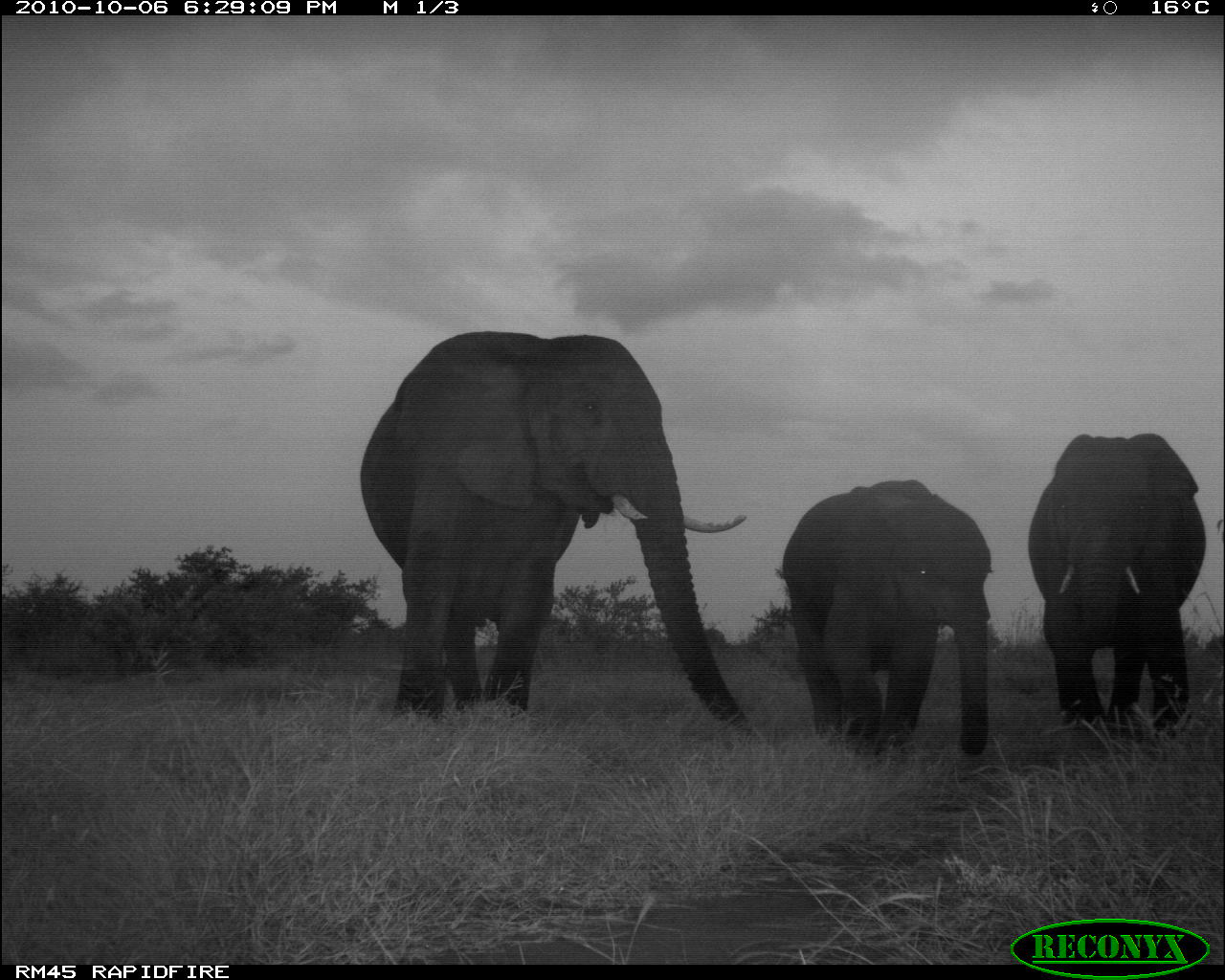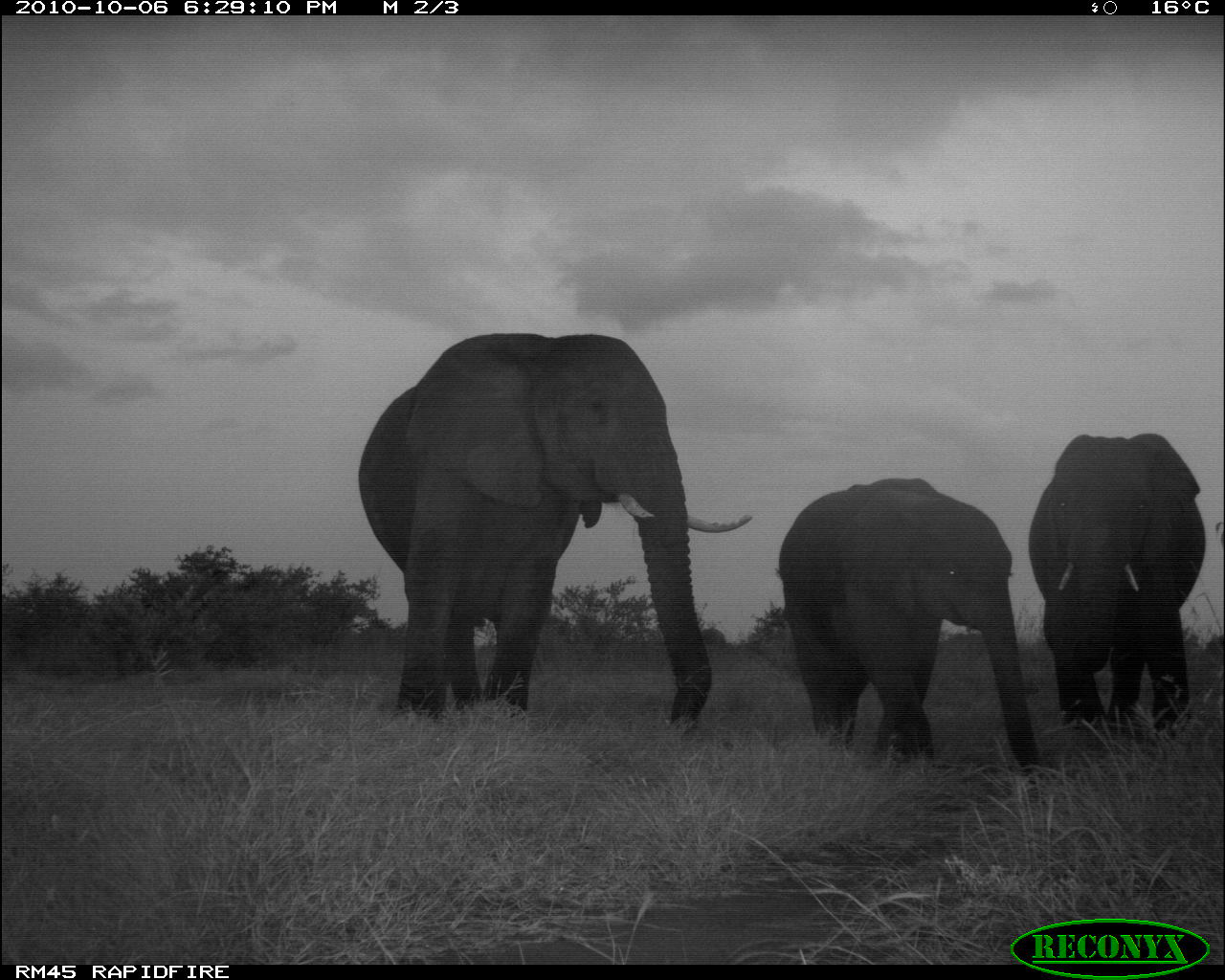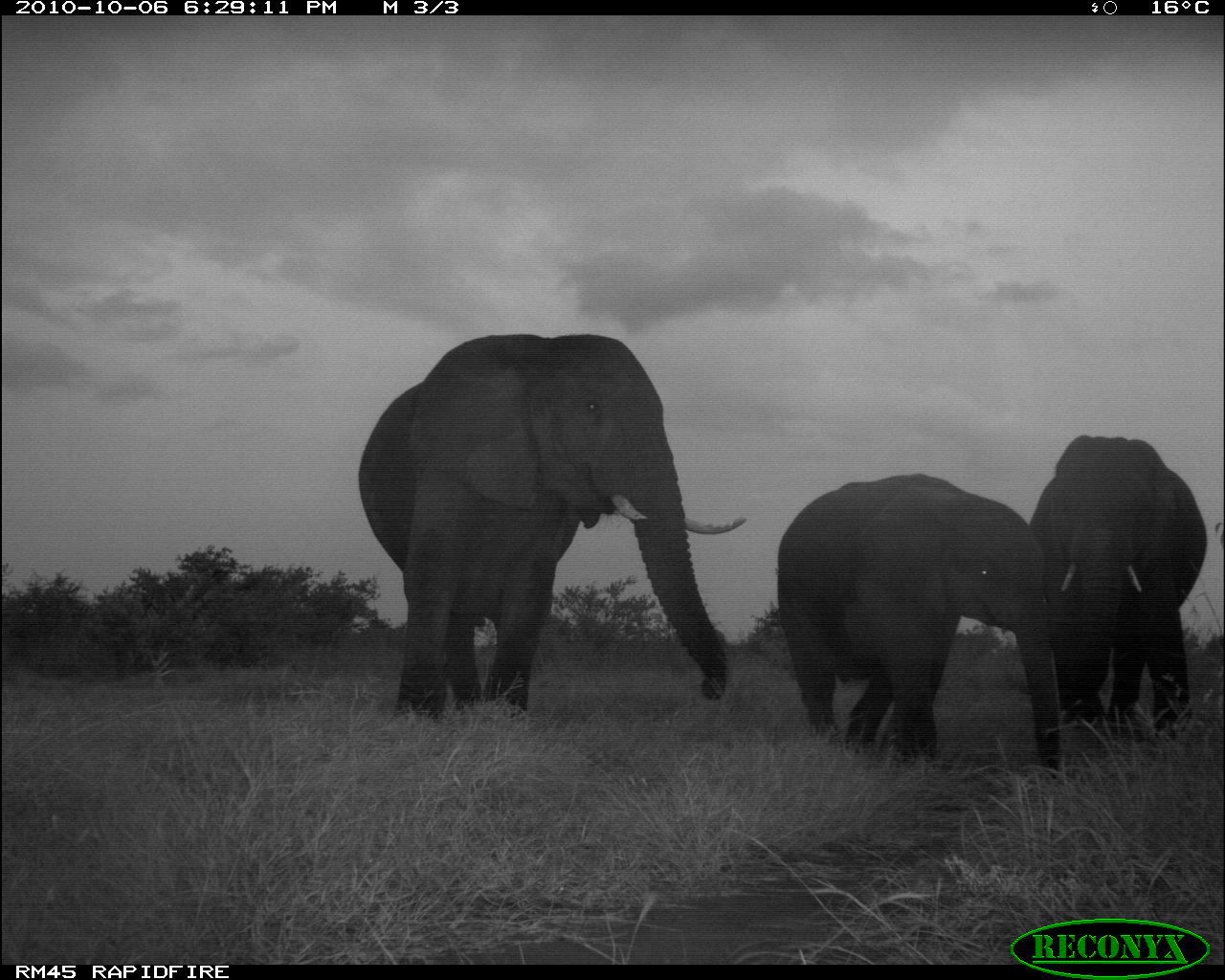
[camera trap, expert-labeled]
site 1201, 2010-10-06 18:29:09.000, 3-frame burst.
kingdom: Animalia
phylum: Chordata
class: Mammalia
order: Proboscidea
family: Elephantidae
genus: Loxodonta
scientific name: Loxodonta africana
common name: african bush elephant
Loxodonta africana (african bush elephant), count 3.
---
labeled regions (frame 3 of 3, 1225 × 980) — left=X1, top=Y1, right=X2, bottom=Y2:
loxodonta africana: left=349, top=330, right=750, bottom=725; left=772, top=474, right=1052, bottom=768; left=1023, top=432, right=1209, bottom=737